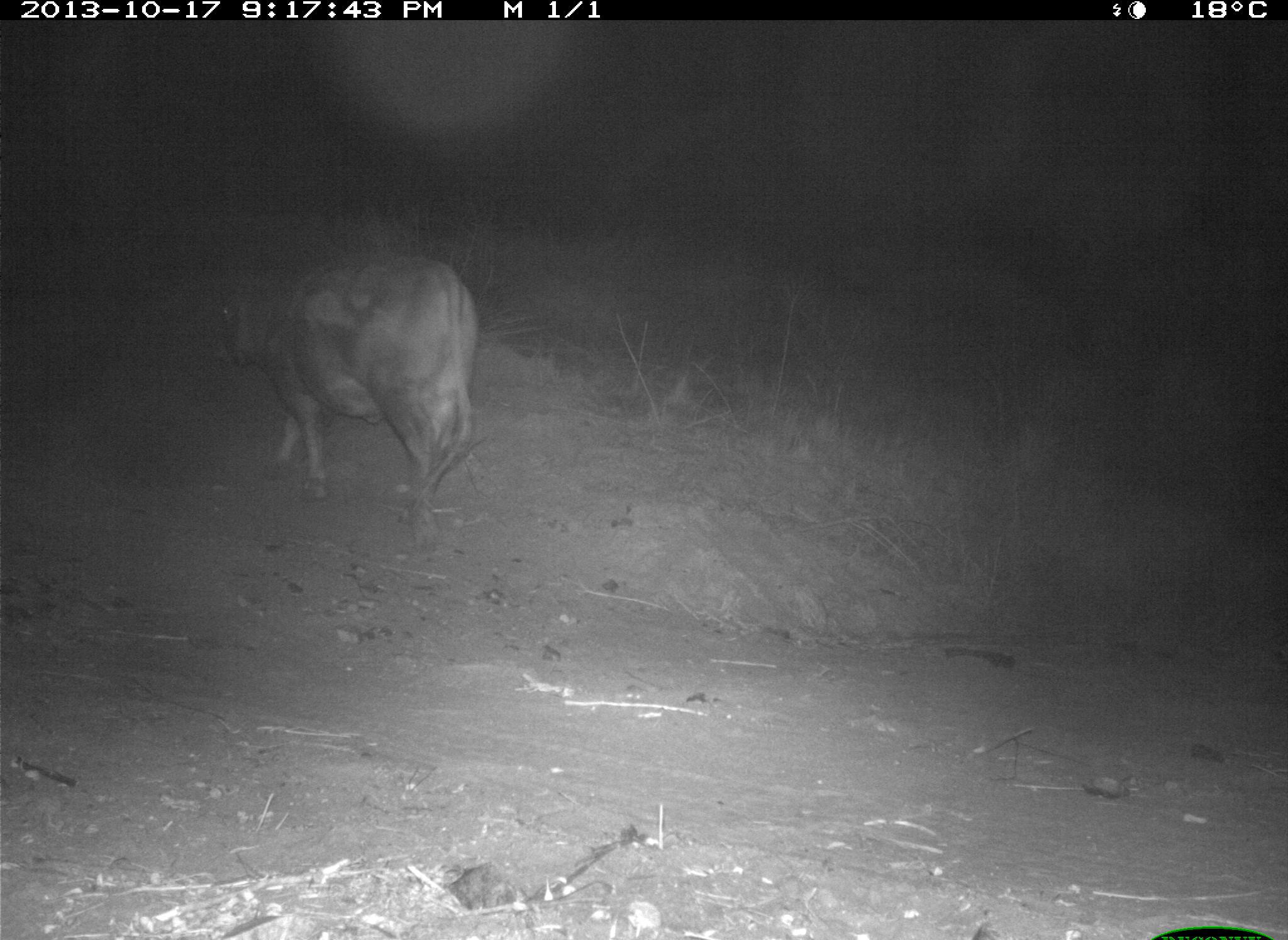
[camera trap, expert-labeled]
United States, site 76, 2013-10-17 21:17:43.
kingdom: Animalia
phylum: Chordata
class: Mammalia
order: Artiodactyla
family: Bovidae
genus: Bos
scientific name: Bos taurus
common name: cow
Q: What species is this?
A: Cow (Bos taurus).